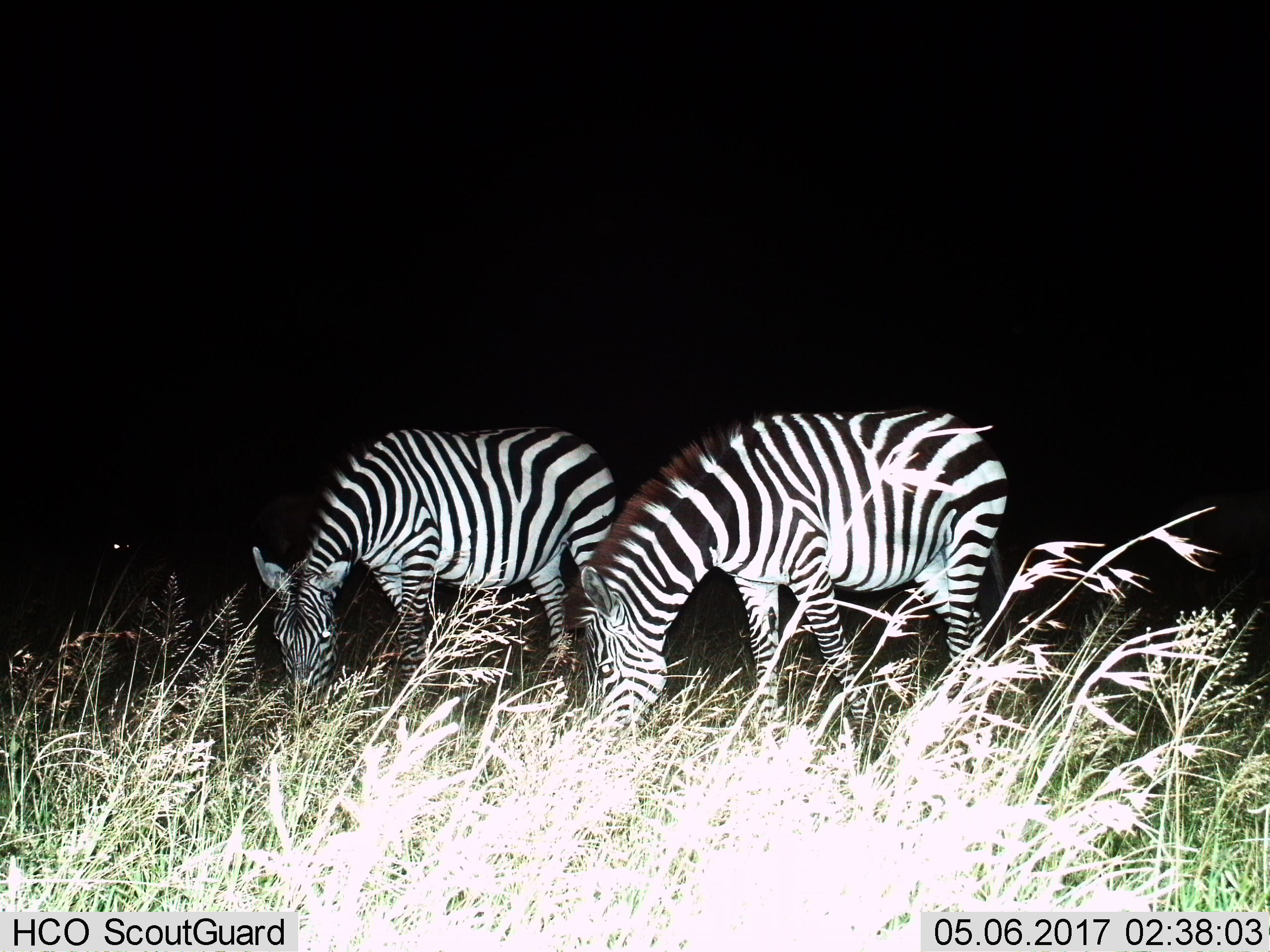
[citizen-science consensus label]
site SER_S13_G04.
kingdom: Animalia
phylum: Chordata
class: Mammalia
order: Perissodactyla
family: Equidae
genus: Equus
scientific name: Equus quagga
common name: plains zebra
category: zebraplains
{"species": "zebraplains (plains zebra) (Equus quagga)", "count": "2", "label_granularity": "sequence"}